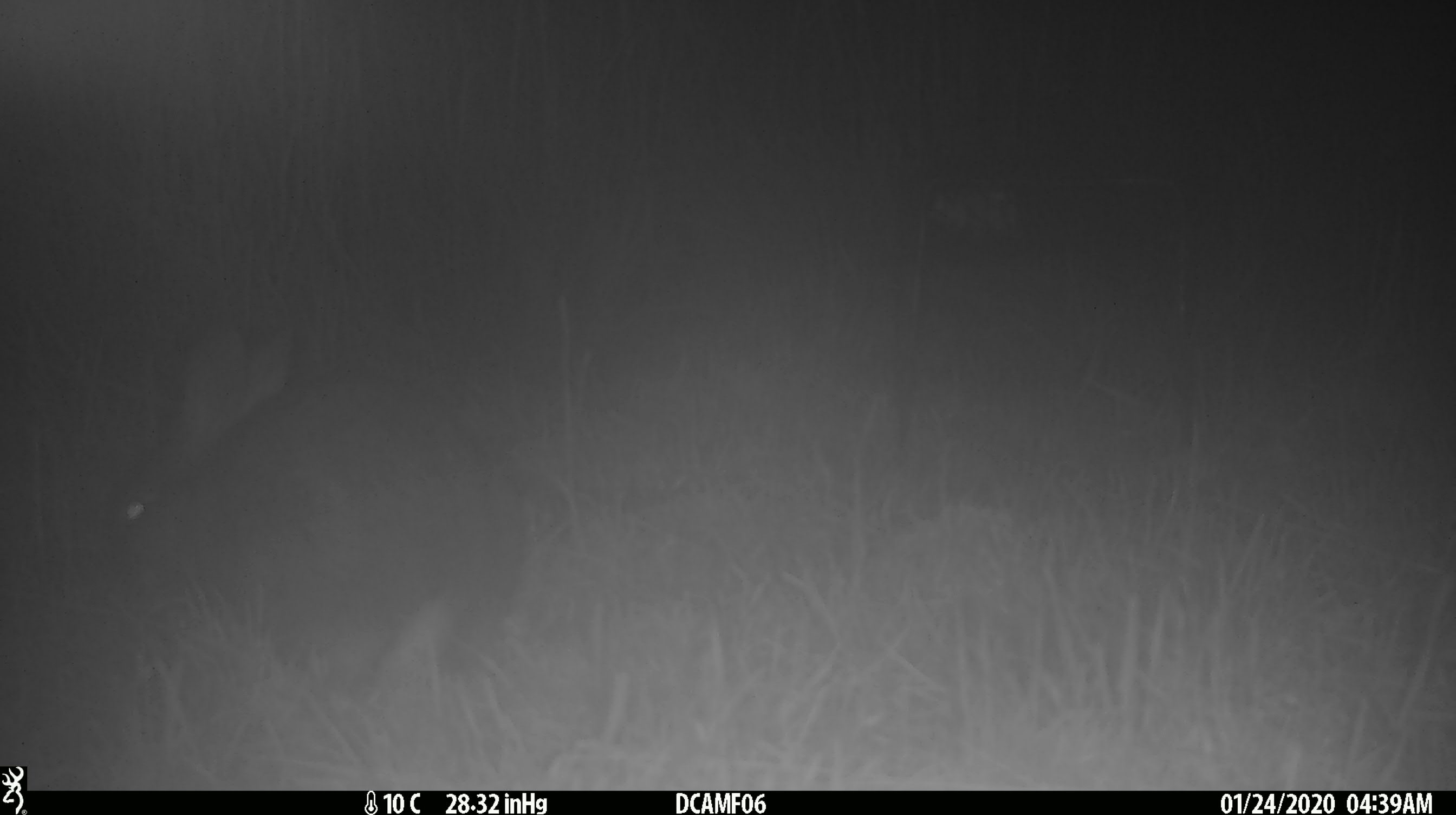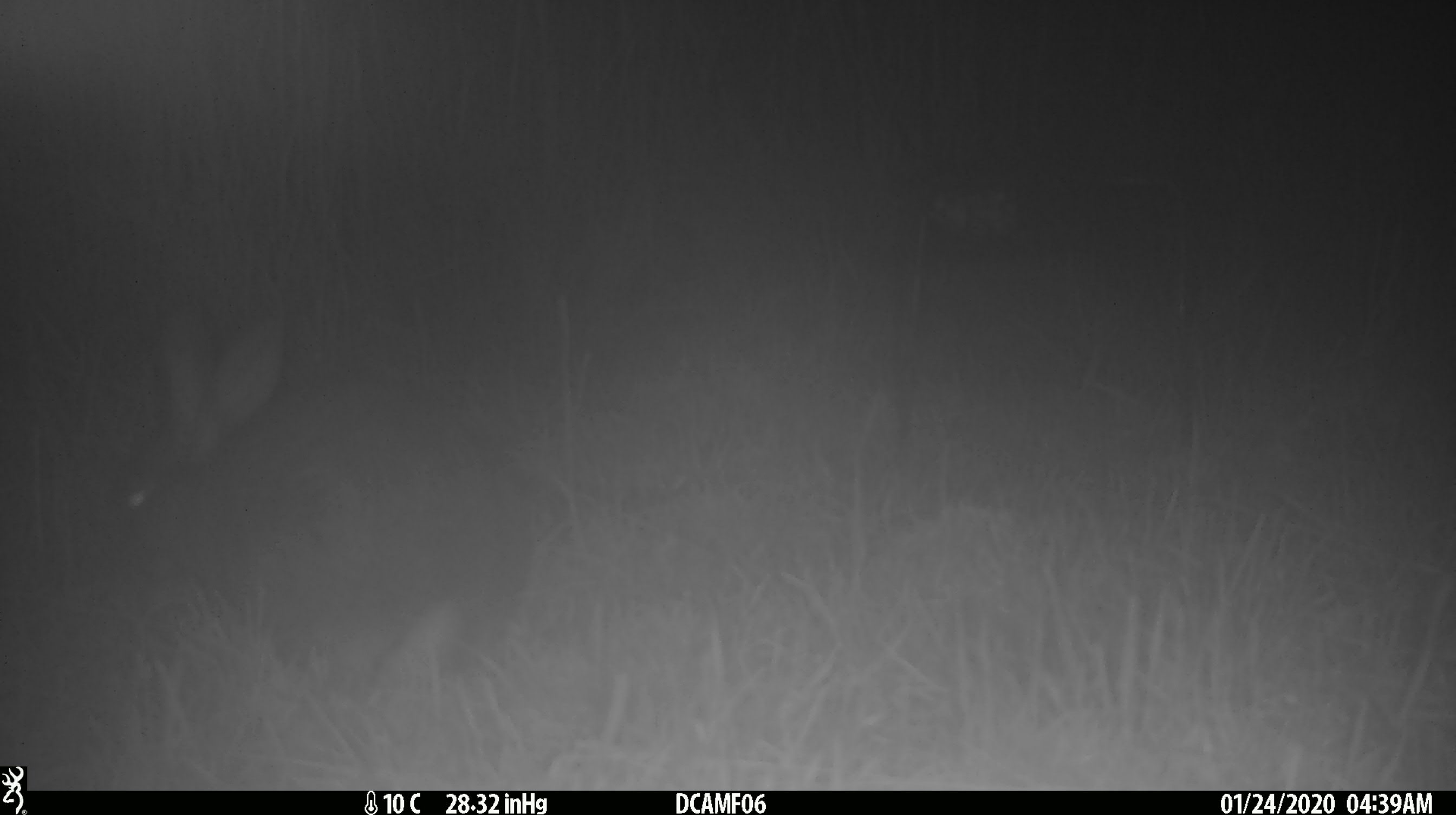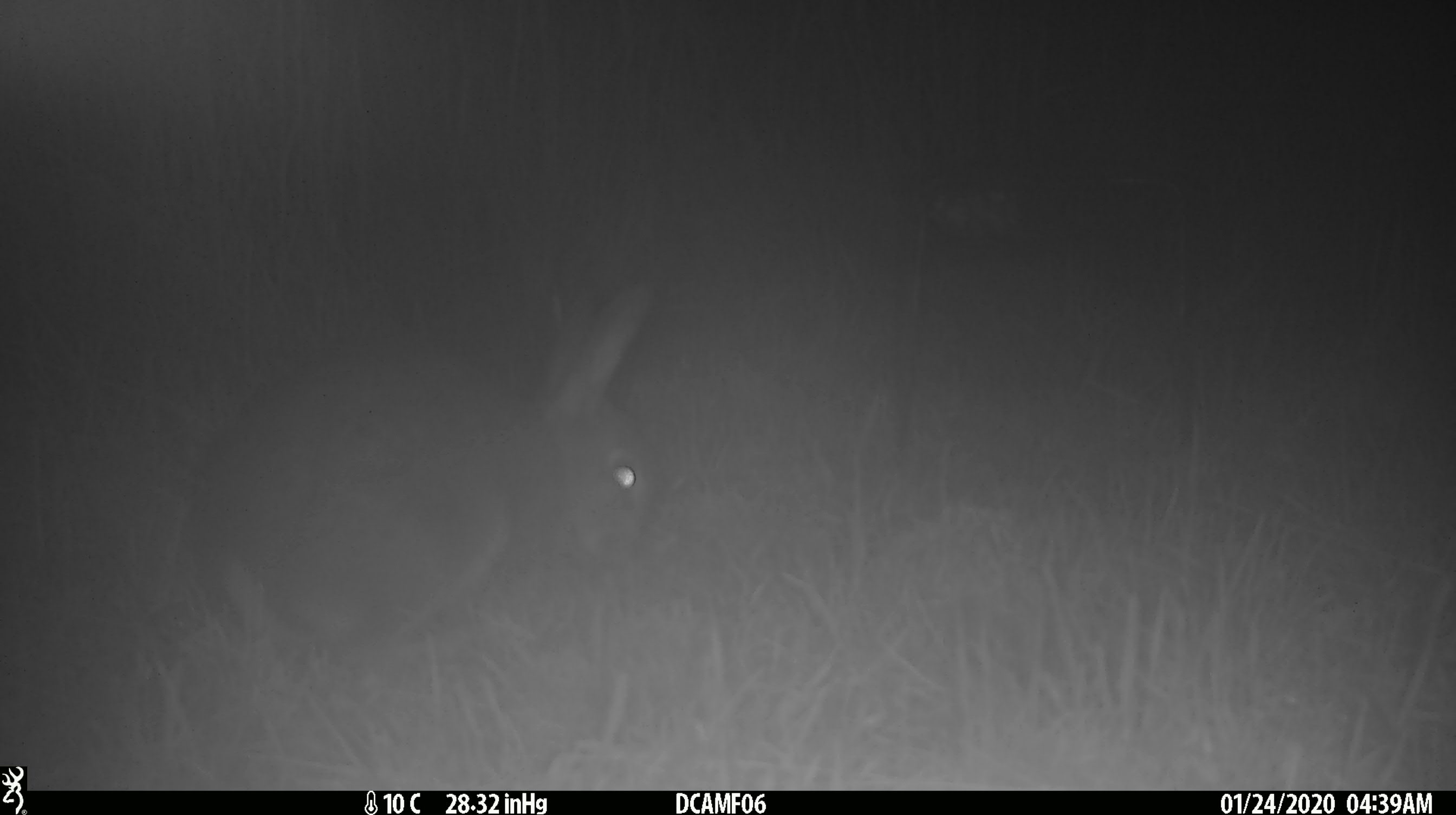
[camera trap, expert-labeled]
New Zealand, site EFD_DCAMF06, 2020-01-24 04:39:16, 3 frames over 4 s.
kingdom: Animalia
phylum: Chordata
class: Mammalia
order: Lagomorpha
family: Leporidae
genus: Oryctolagus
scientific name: Oryctolagus cuniculus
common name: european rabbit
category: rabbit